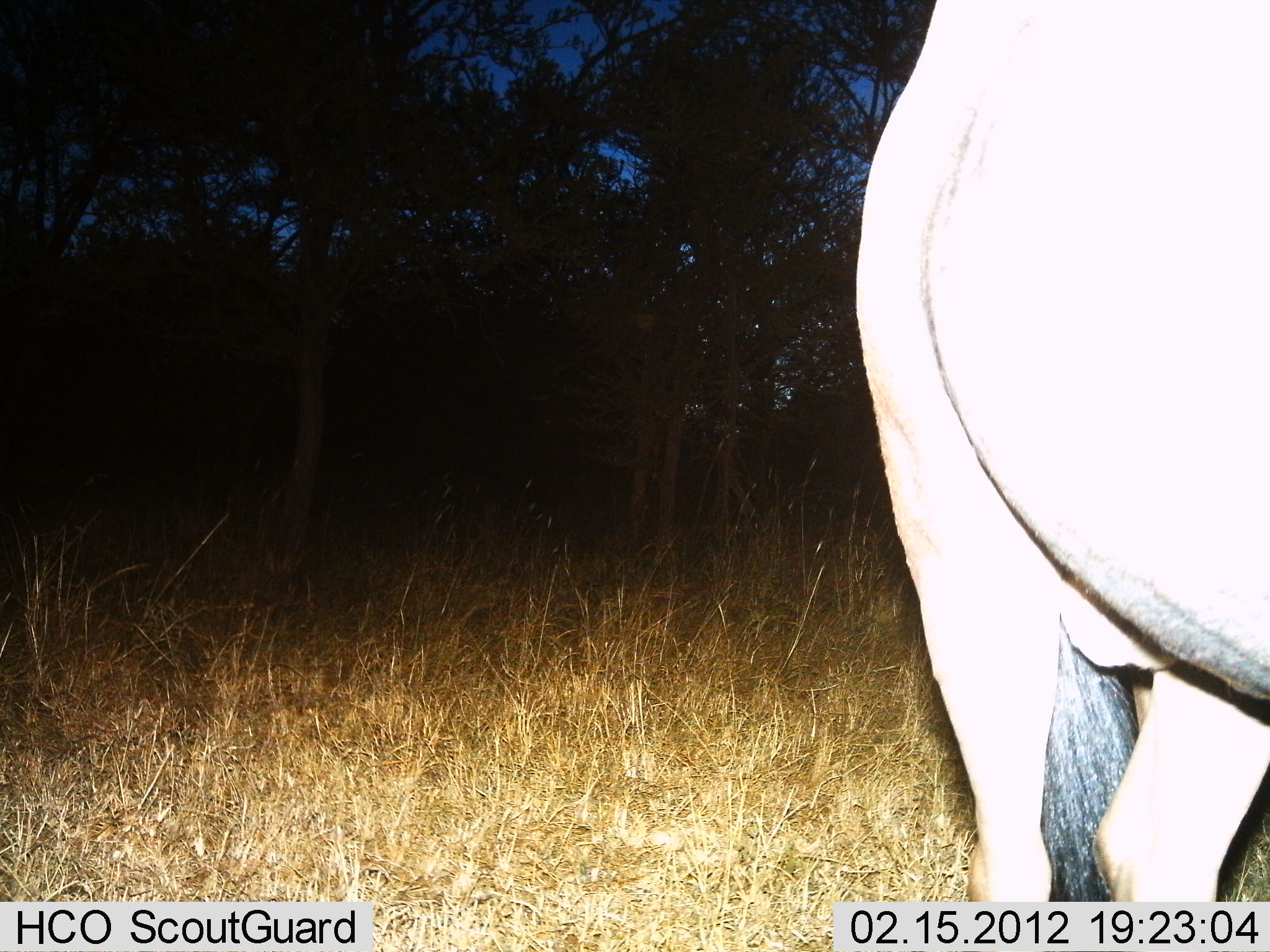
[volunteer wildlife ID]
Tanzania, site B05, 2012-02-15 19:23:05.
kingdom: Animalia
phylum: Chordata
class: Mammalia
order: Artiodactyla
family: Bovidae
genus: Connochaetes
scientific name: Connochaetes taurinus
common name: blue wildebeest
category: wildebeest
Wildebeest (blue wildebeest) (Connochaetes taurinus), count 1. Behavior (volunteer vote fractions): standing 100%, resting 0%, moving 0%, interacting 0%. Young present (vote fraction): 0%. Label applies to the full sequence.